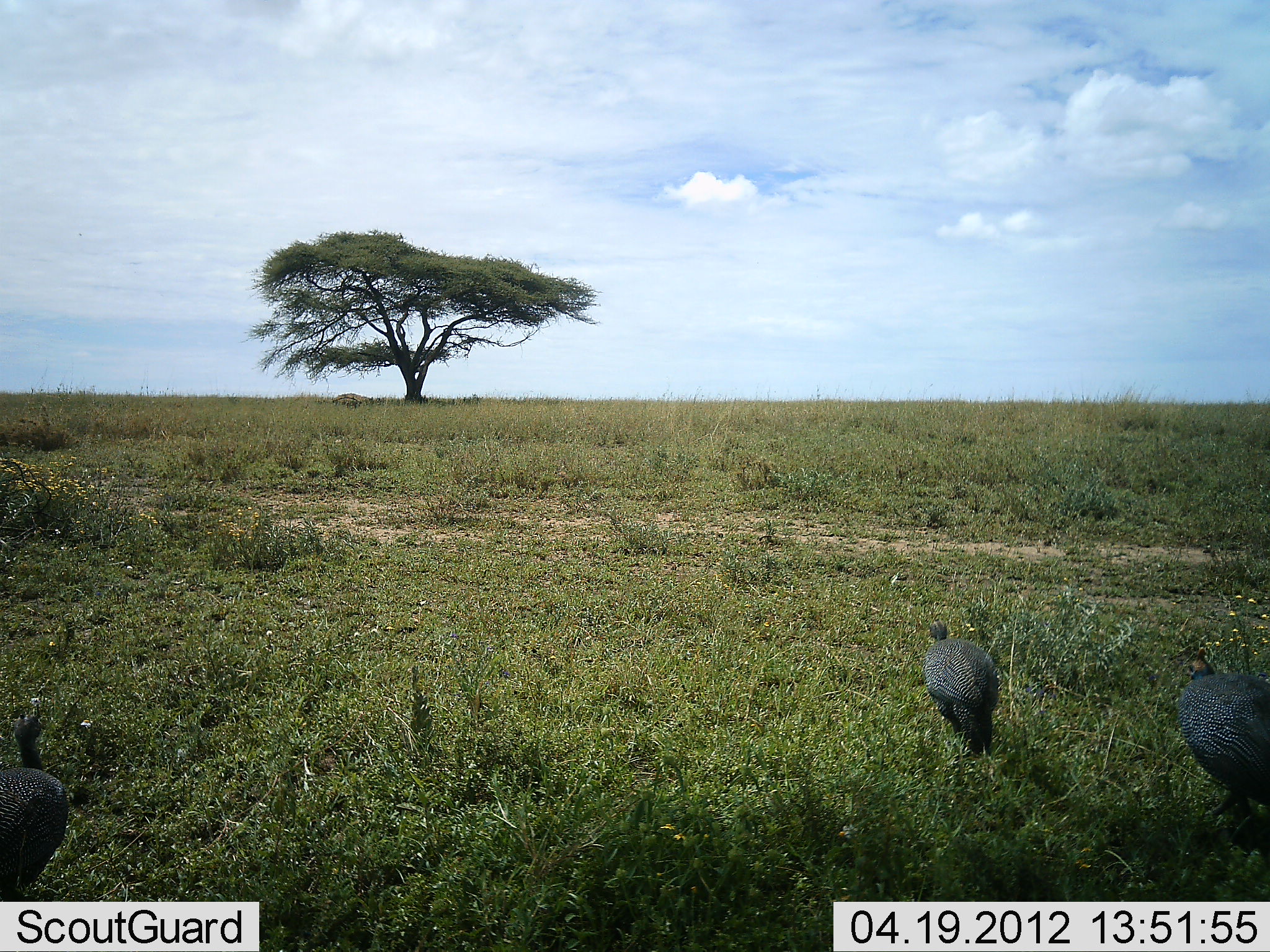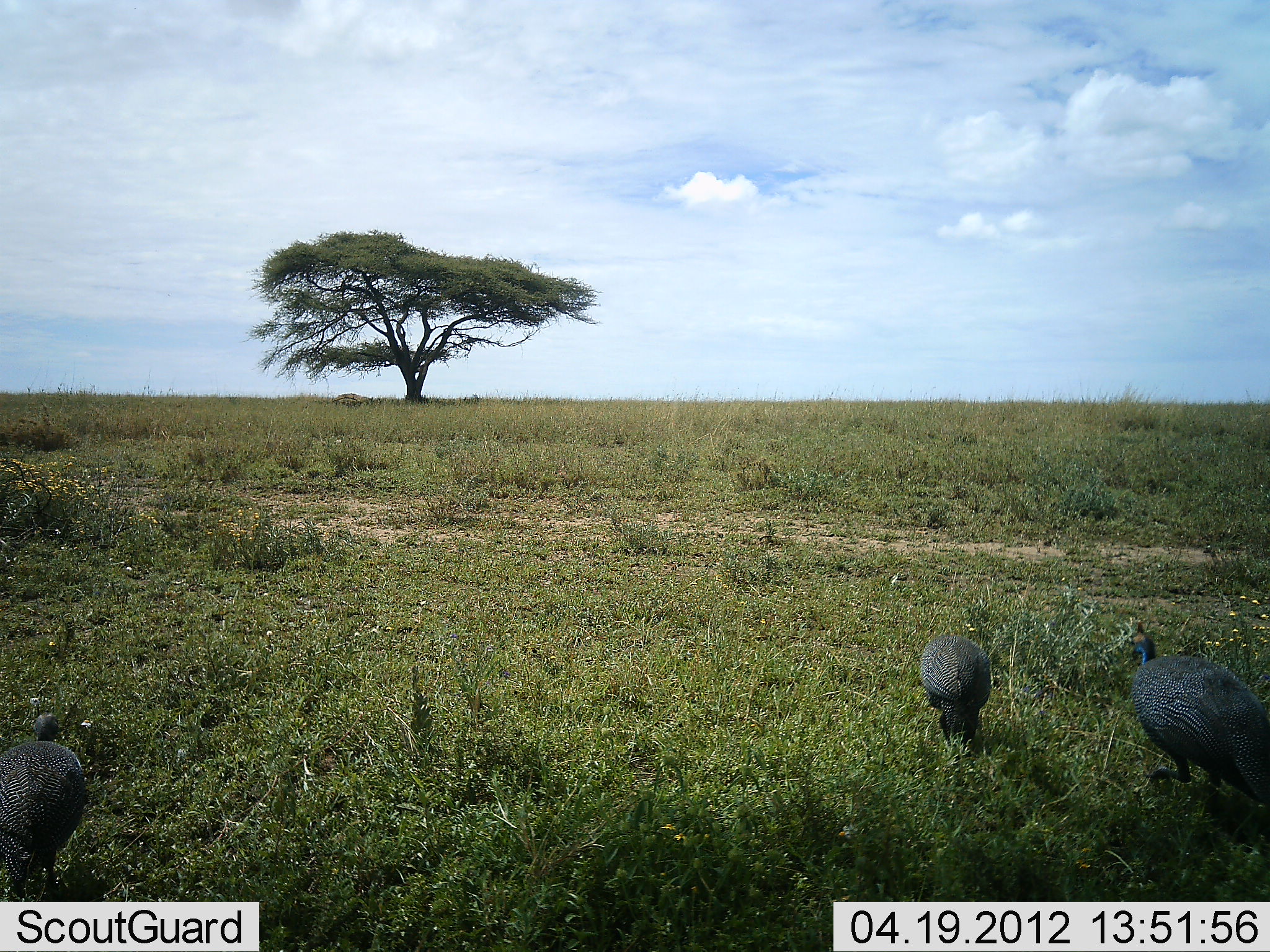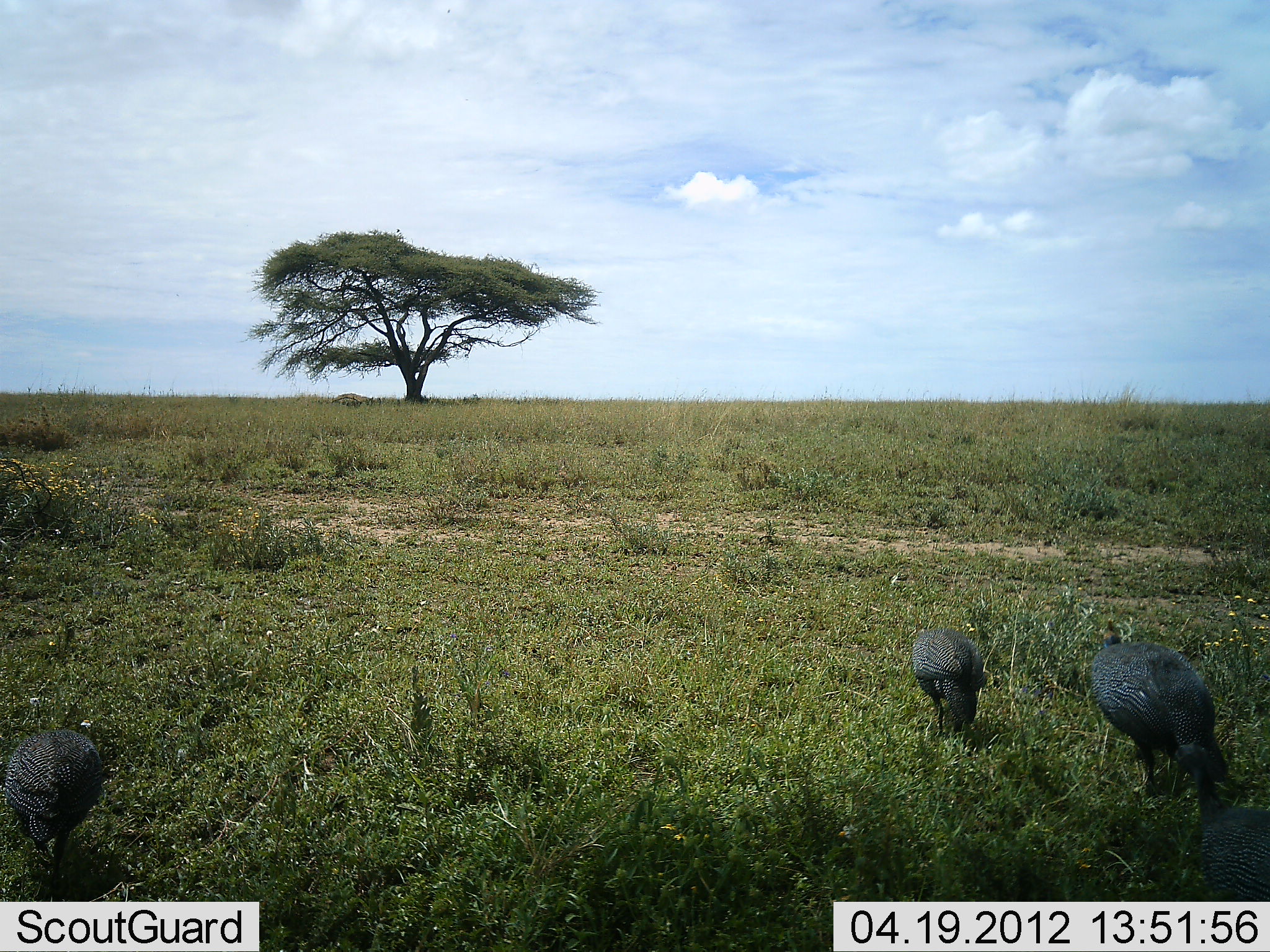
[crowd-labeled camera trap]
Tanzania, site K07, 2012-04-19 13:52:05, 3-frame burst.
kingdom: Animalia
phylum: Chordata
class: Aves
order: Galliformes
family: Numididae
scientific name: Numididae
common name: guinea fowl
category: guineafowl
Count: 4.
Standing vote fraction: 6%.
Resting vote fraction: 0%.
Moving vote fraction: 94%.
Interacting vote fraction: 0%.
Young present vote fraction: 0%.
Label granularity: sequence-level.